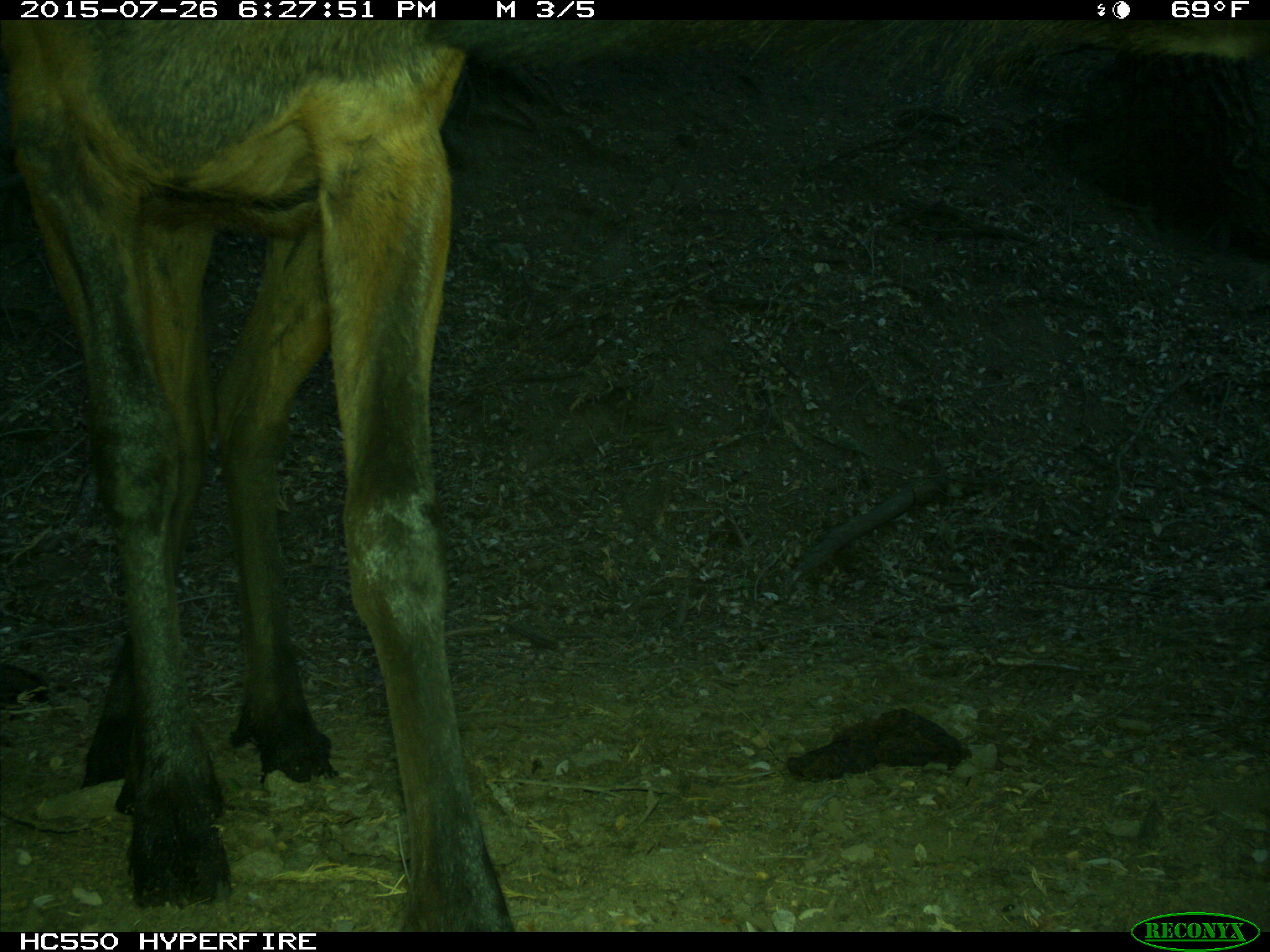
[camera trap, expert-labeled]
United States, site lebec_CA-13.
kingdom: Animalia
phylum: Chordata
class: Mammalia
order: Artiodactyla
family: Cervidae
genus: Cervus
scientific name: Cervus canadensis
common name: elk